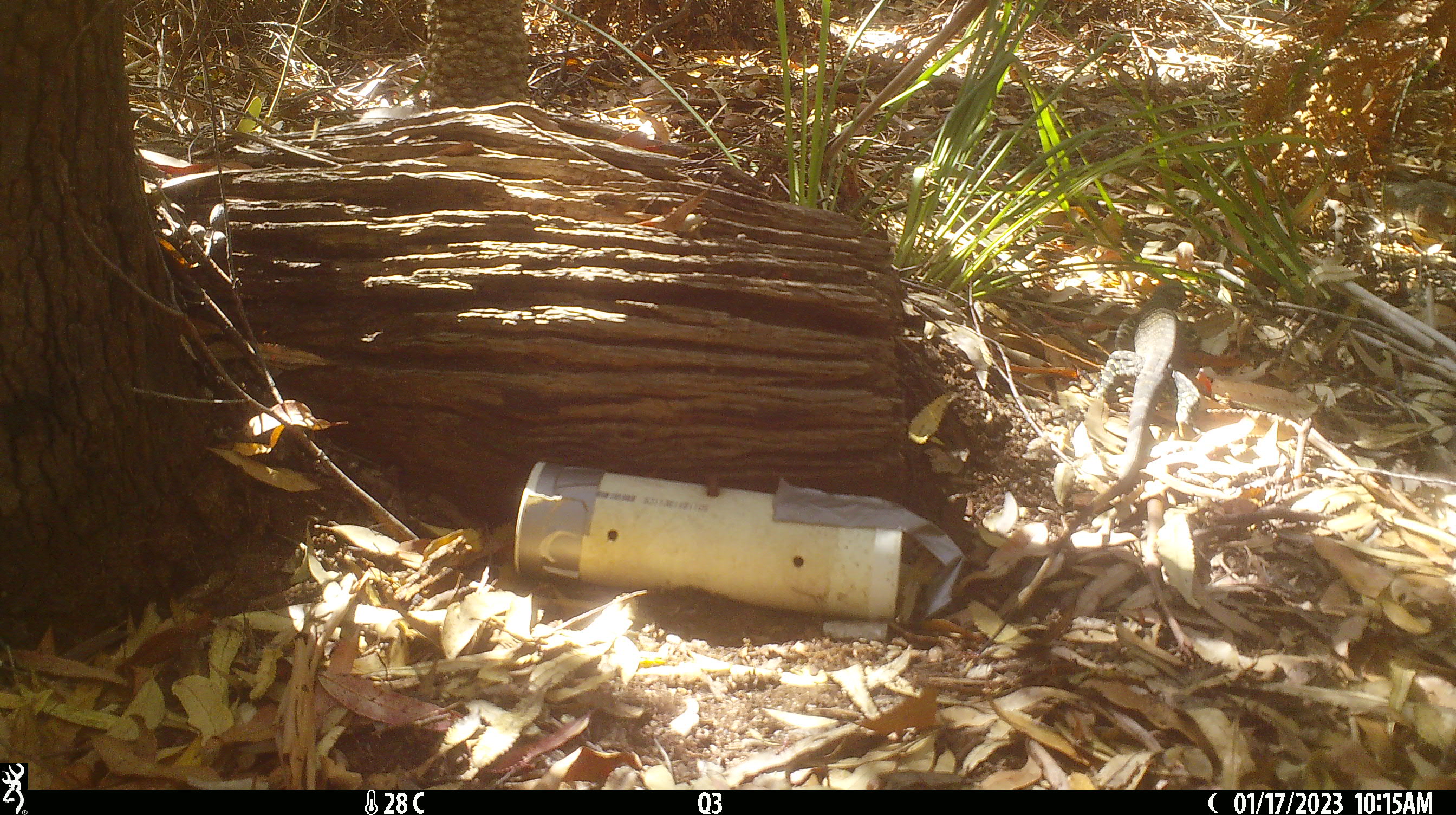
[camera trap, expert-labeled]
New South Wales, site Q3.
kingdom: Animalia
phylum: Chordata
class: Reptilia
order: Squamata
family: Varanidae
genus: Varanus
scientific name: Varanus varius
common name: lace monitor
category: goanna